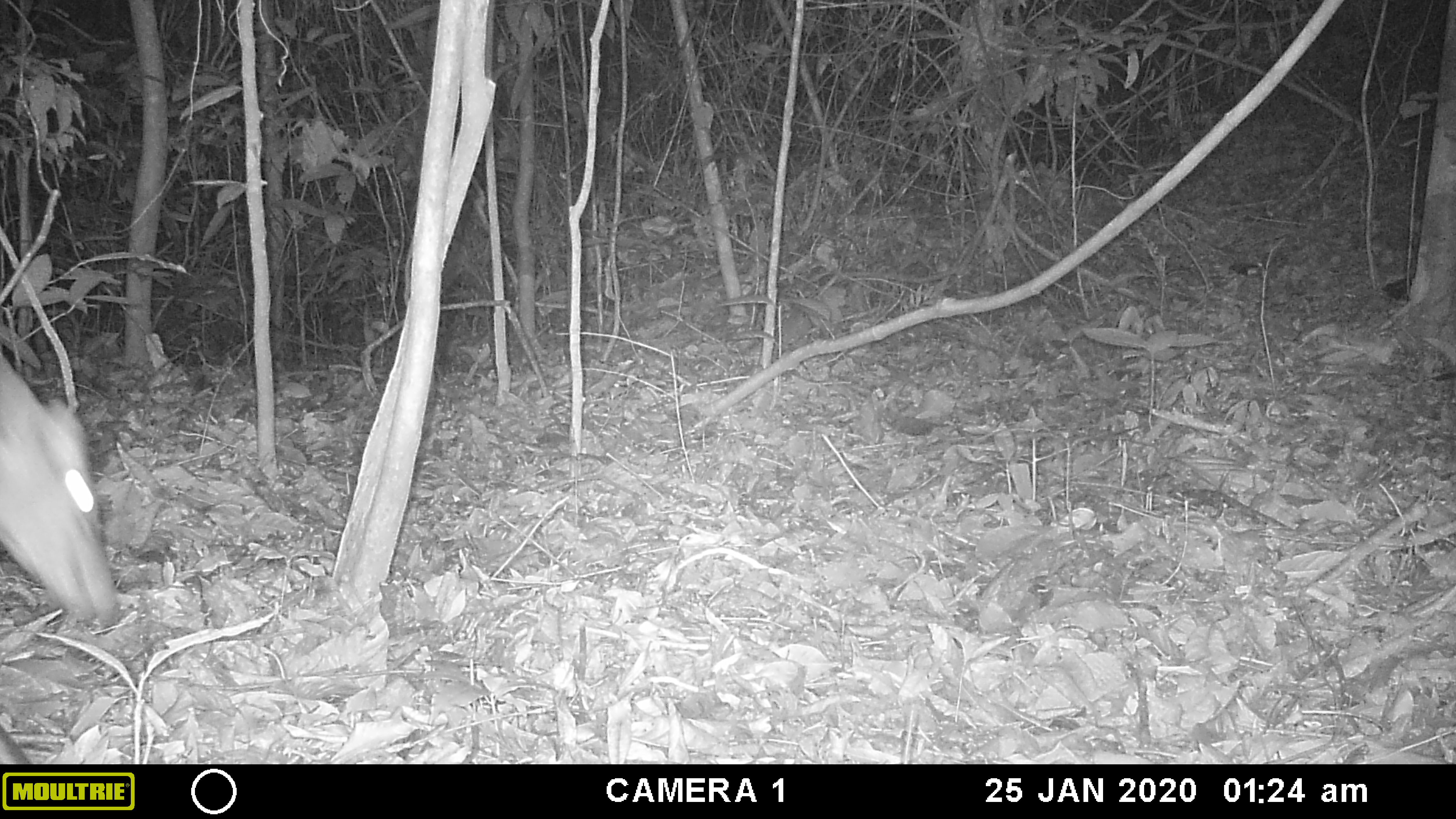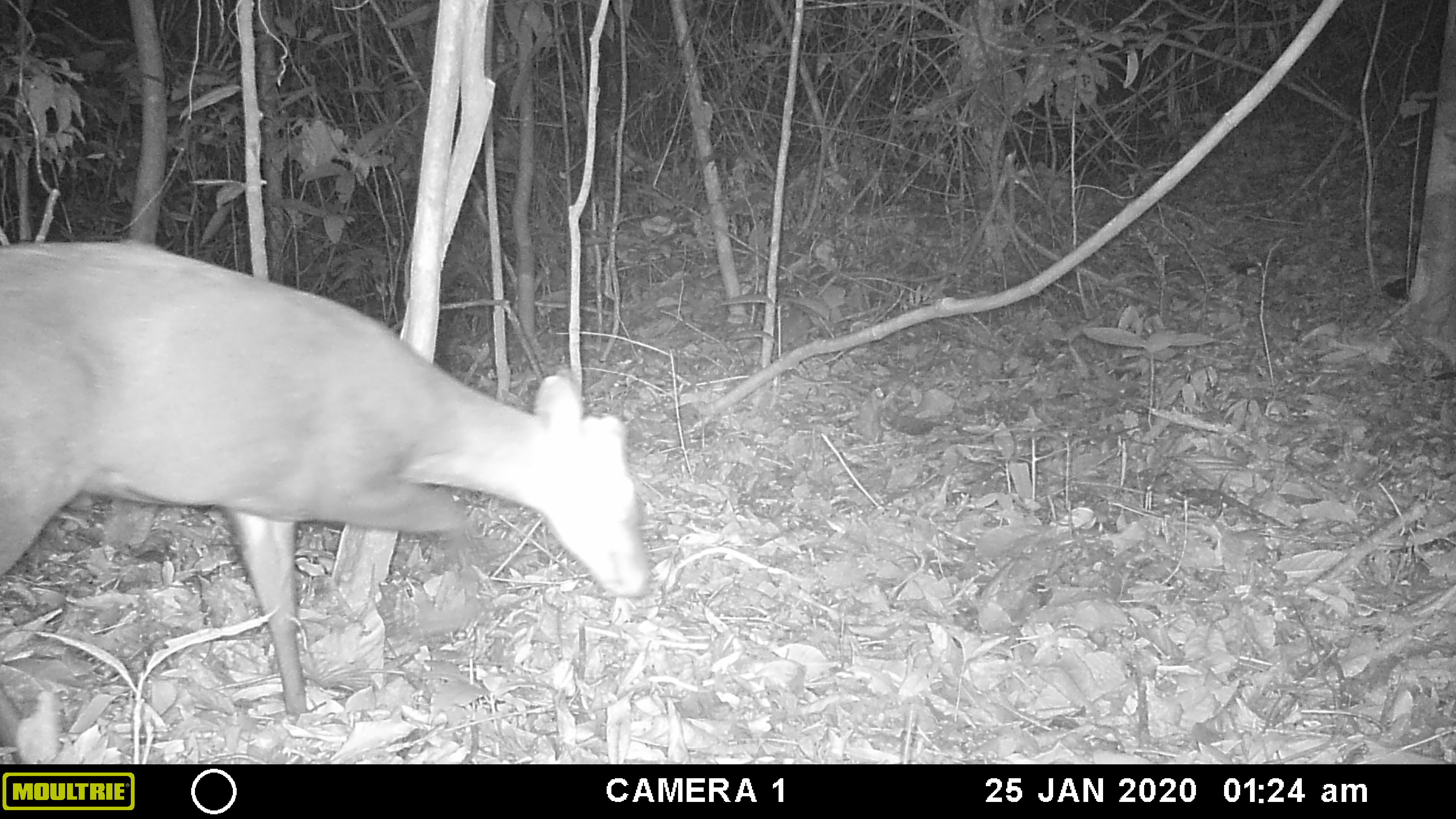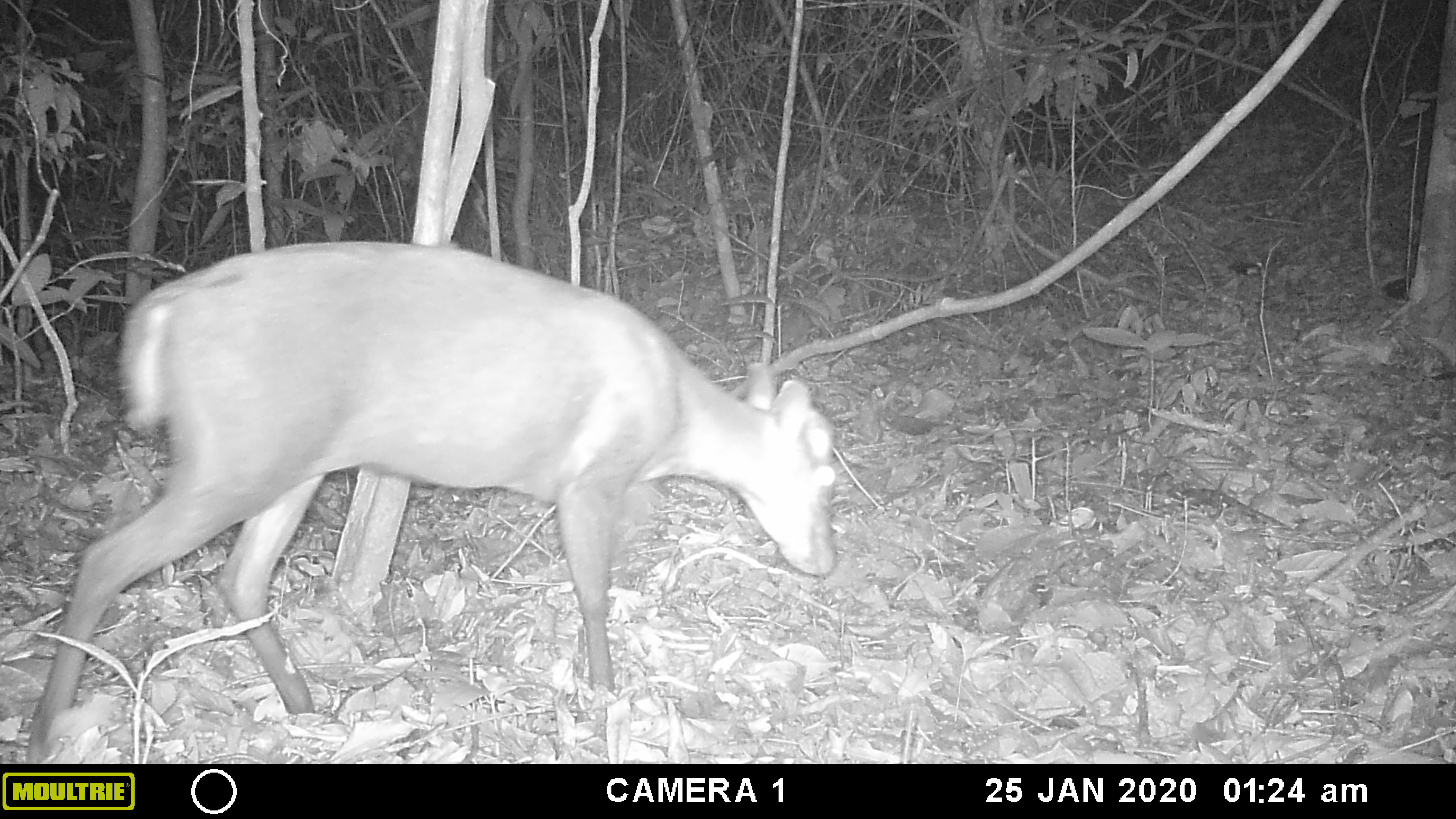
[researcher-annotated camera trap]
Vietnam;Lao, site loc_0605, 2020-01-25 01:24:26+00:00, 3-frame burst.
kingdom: Animalia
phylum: Chordata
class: Mammalia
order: Artiodactyla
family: Cervidae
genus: Muntiacus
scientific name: Muntiacus rooseveltorum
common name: roosevelt's muntjac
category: roosevelts muntjac group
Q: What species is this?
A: Roosevelts muntjac group (roosevelt's muntjac) (Muntiacus rooseveltorum).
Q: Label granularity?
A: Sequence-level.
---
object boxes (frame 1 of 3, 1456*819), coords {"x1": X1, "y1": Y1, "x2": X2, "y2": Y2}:
roosevelts muntjac group: {"x1": 0, "y1": 350, "x2": 123, "y2": 623}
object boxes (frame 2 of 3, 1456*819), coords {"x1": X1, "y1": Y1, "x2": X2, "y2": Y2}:
roosevelts muntjac group: {"x1": 0, "y1": 240, "x2": 649, "y2": 717}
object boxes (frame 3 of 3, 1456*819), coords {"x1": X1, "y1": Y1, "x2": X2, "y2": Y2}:
roosevelts muntjac group: {"x1": 25, "y1": 241, "x2": 838, "y2": 763}